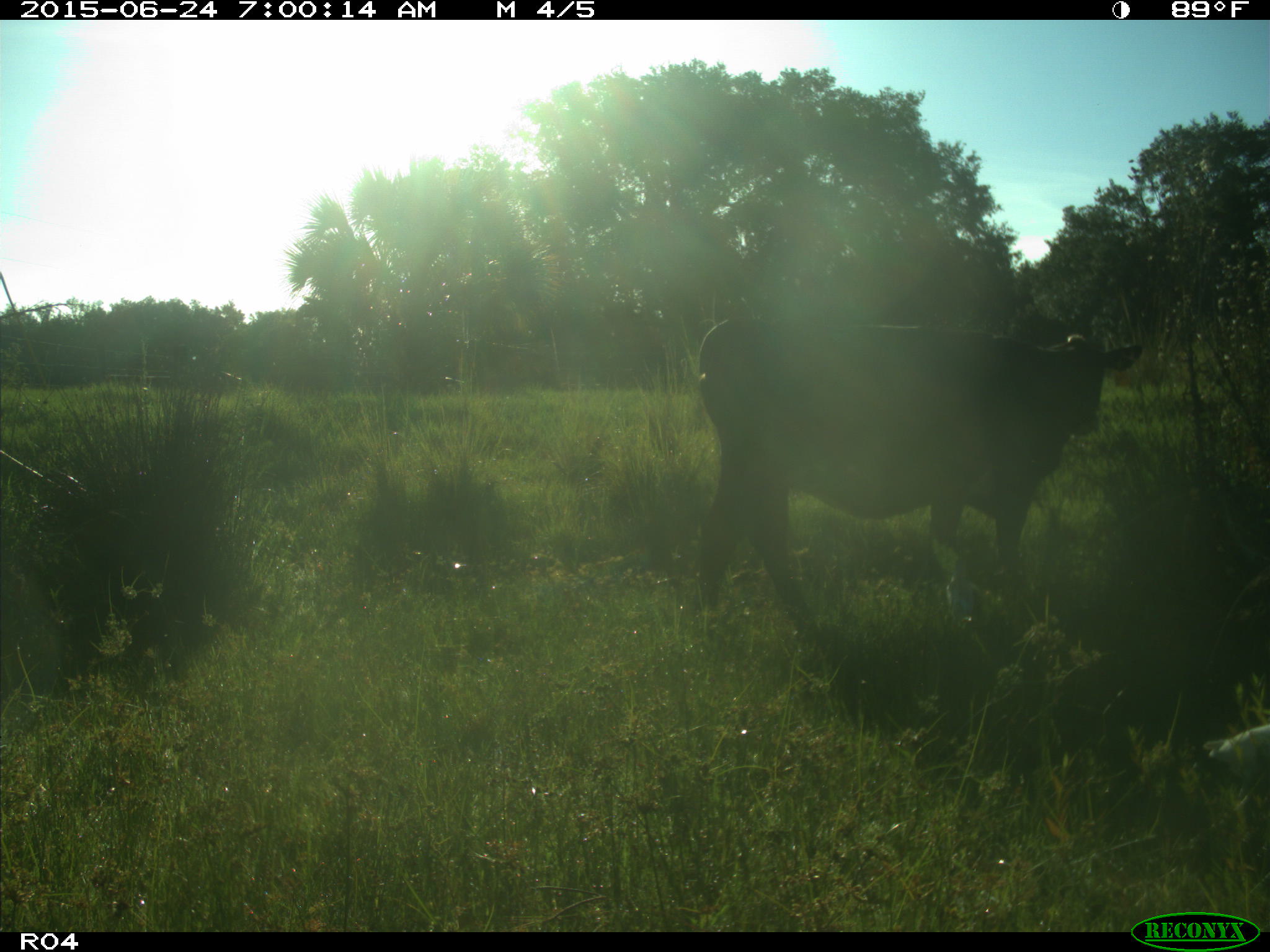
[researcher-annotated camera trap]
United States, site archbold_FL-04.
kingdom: Animalia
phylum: Chordata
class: Mammalia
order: Artiodactyla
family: Bovidae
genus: Bos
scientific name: Bos taurus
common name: domestic cow